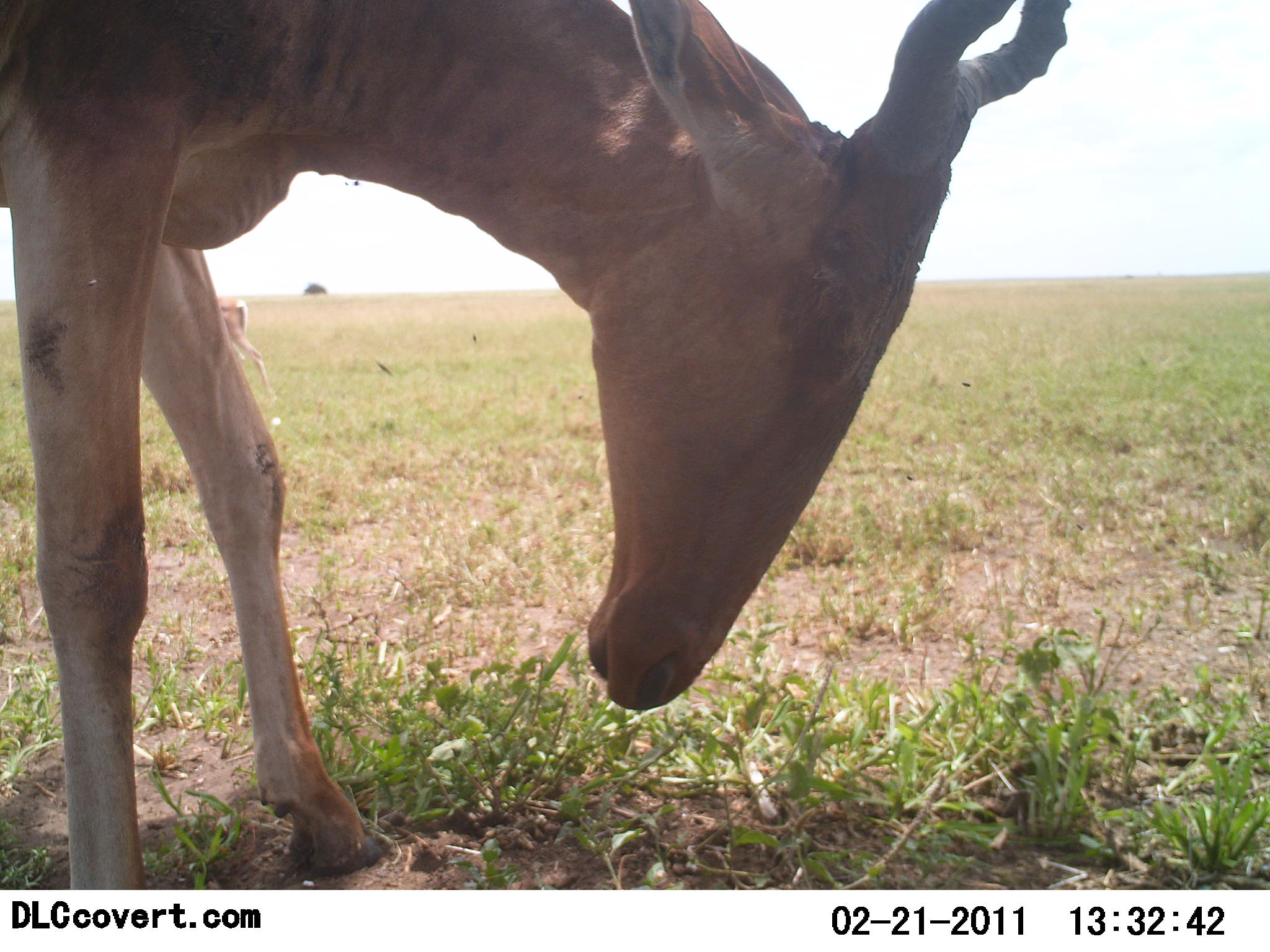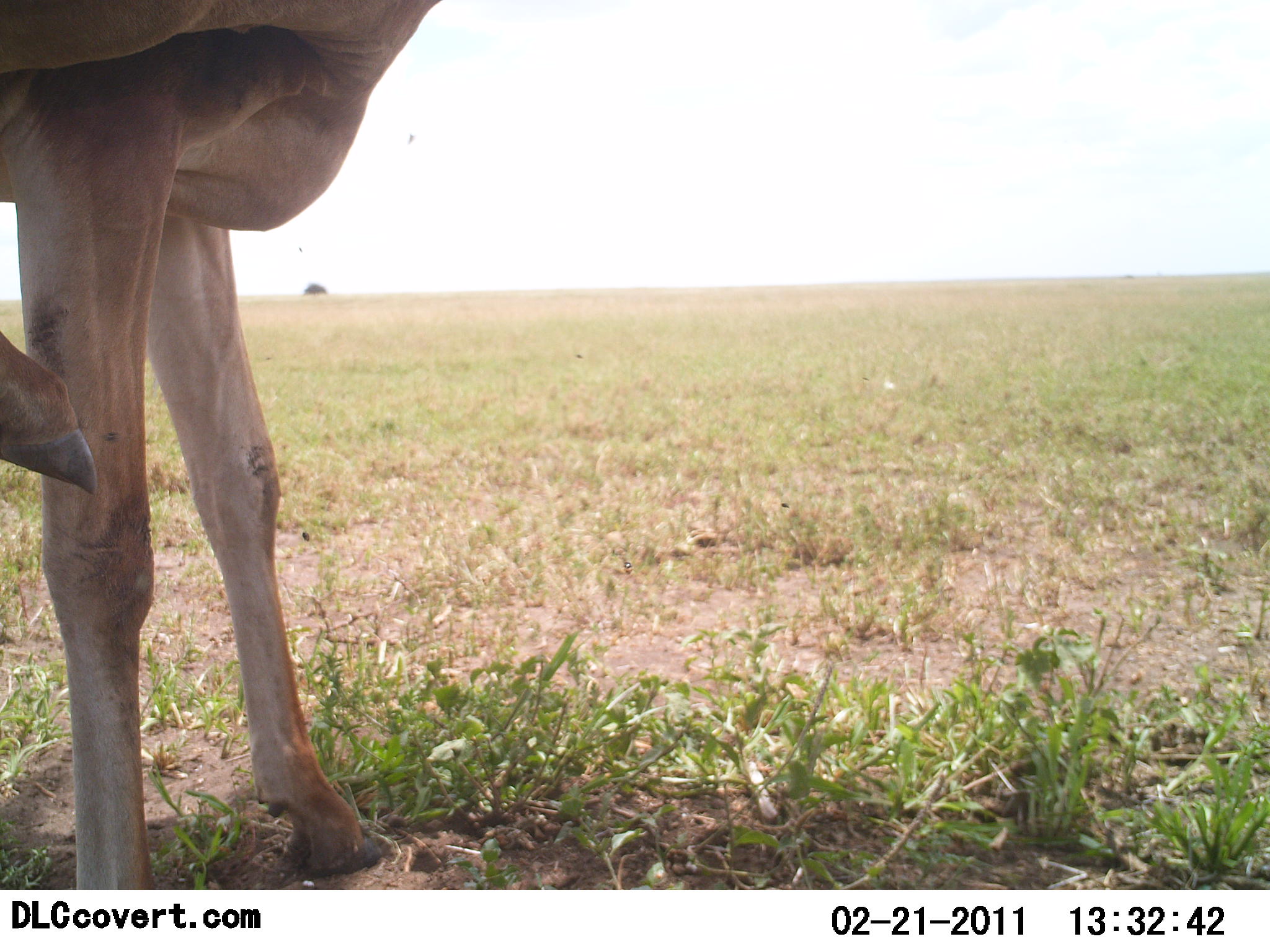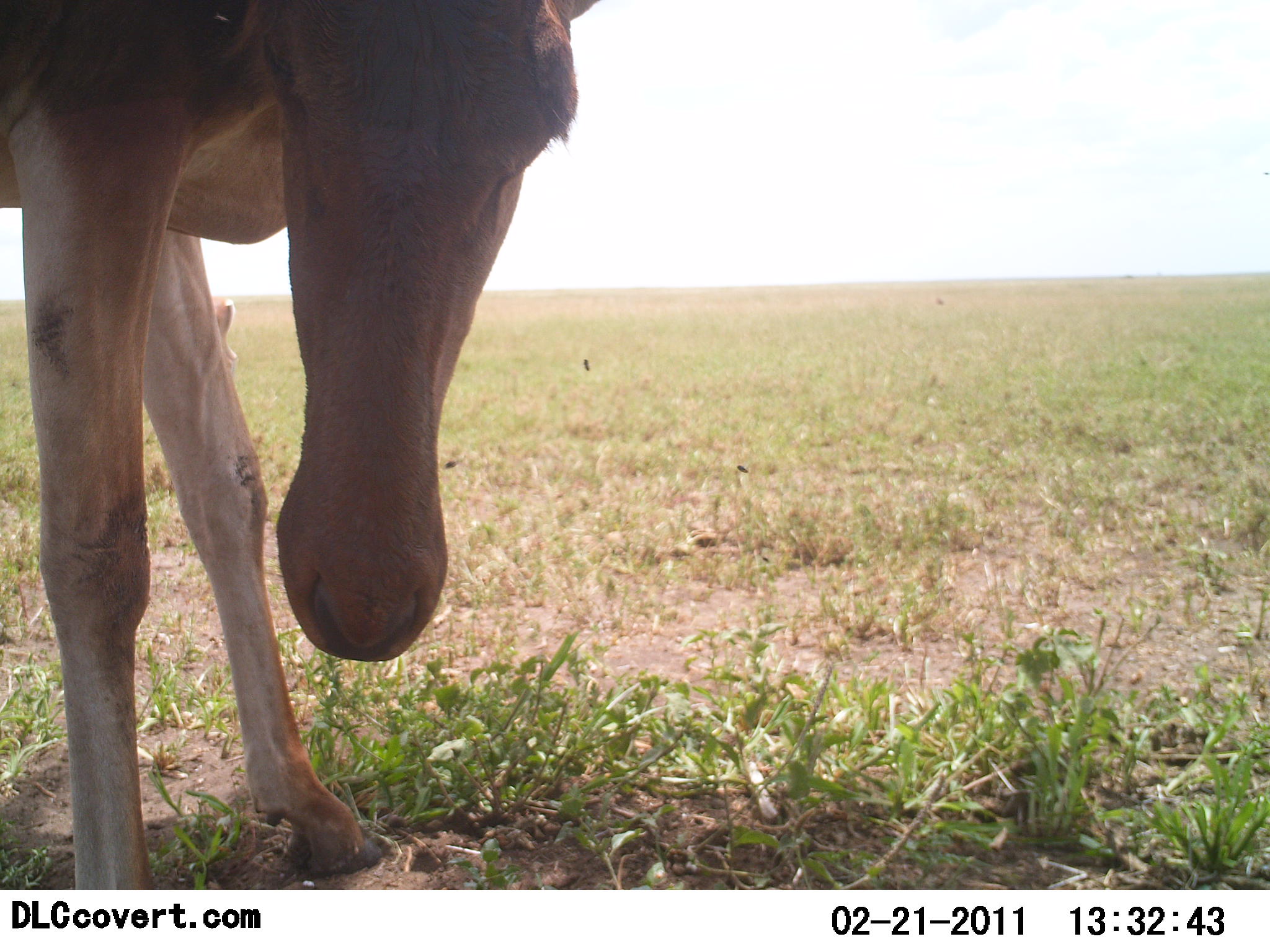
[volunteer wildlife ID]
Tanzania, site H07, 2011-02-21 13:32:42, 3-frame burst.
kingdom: Animalia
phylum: Chordata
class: Mammalia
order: Artiodactyla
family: Bovidae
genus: Alcelaphus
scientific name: Alcelaphus buselaphus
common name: hartebeest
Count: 1.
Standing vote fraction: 83%.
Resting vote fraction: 0%.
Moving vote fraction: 25%.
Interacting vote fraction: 0%.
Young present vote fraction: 0%.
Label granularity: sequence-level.